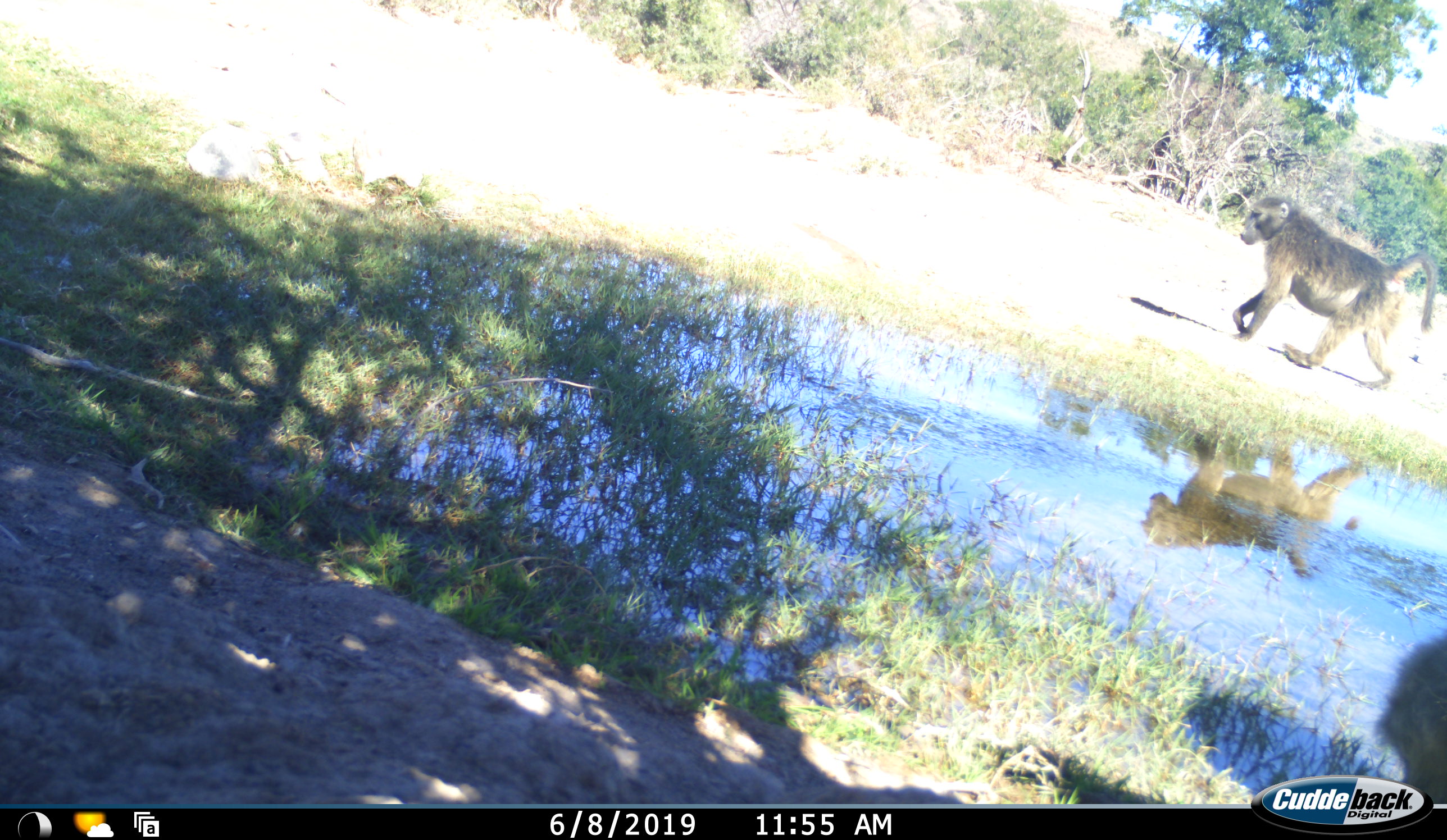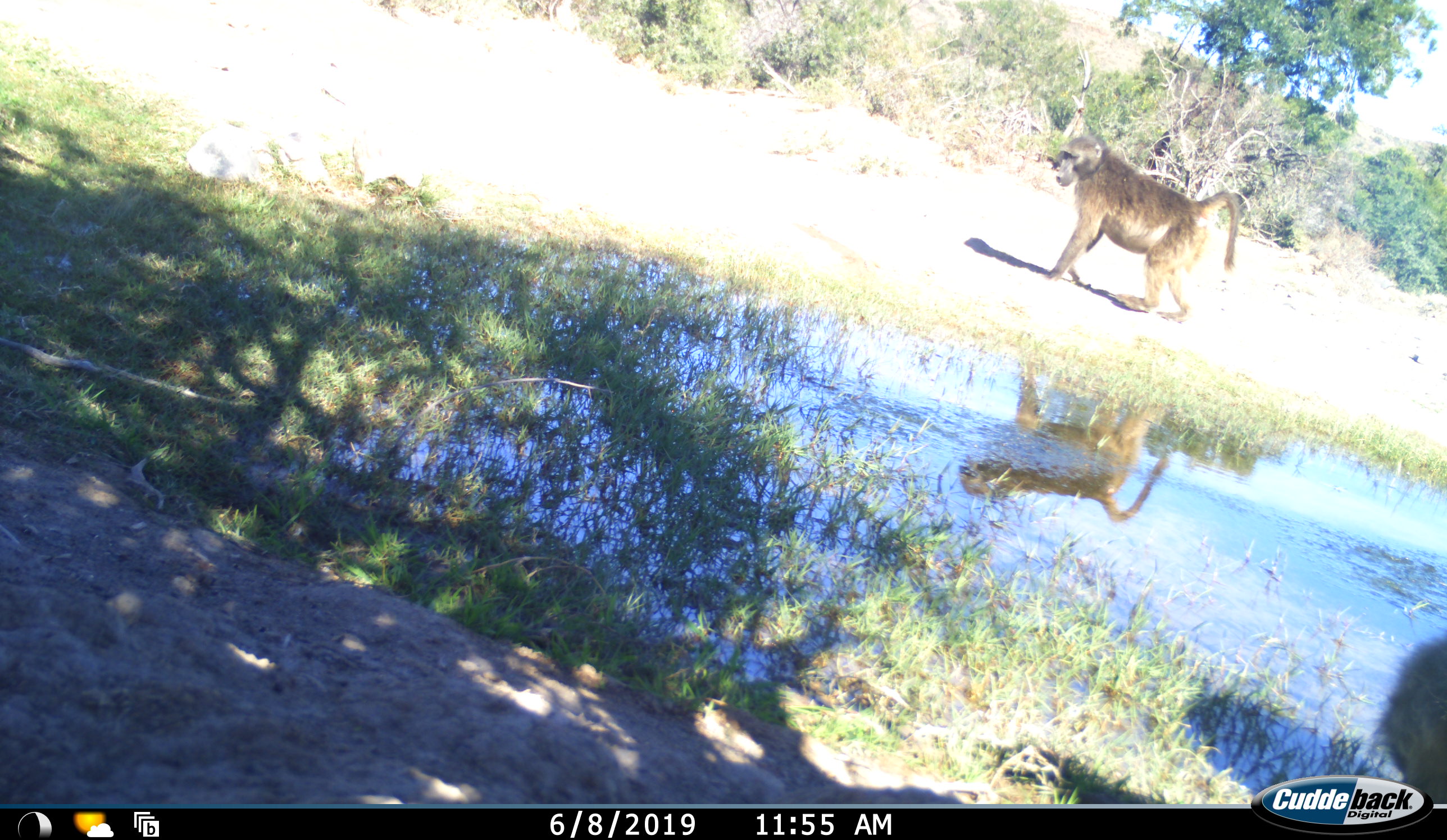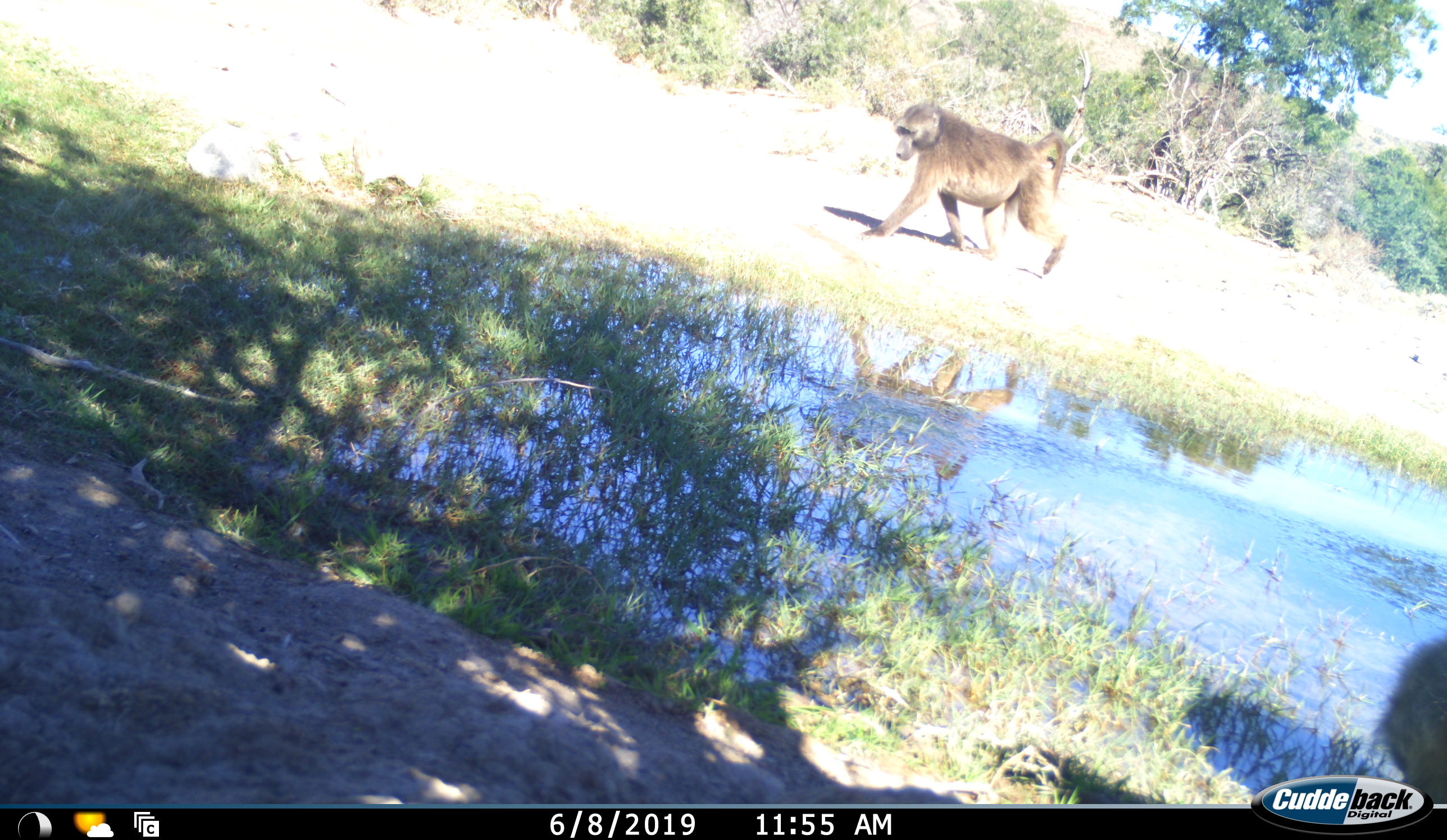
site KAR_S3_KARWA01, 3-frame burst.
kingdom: Animalia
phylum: Chordata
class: Mammalia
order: Primates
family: Cercopithecidae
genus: Papio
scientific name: Papio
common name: baboon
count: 2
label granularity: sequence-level